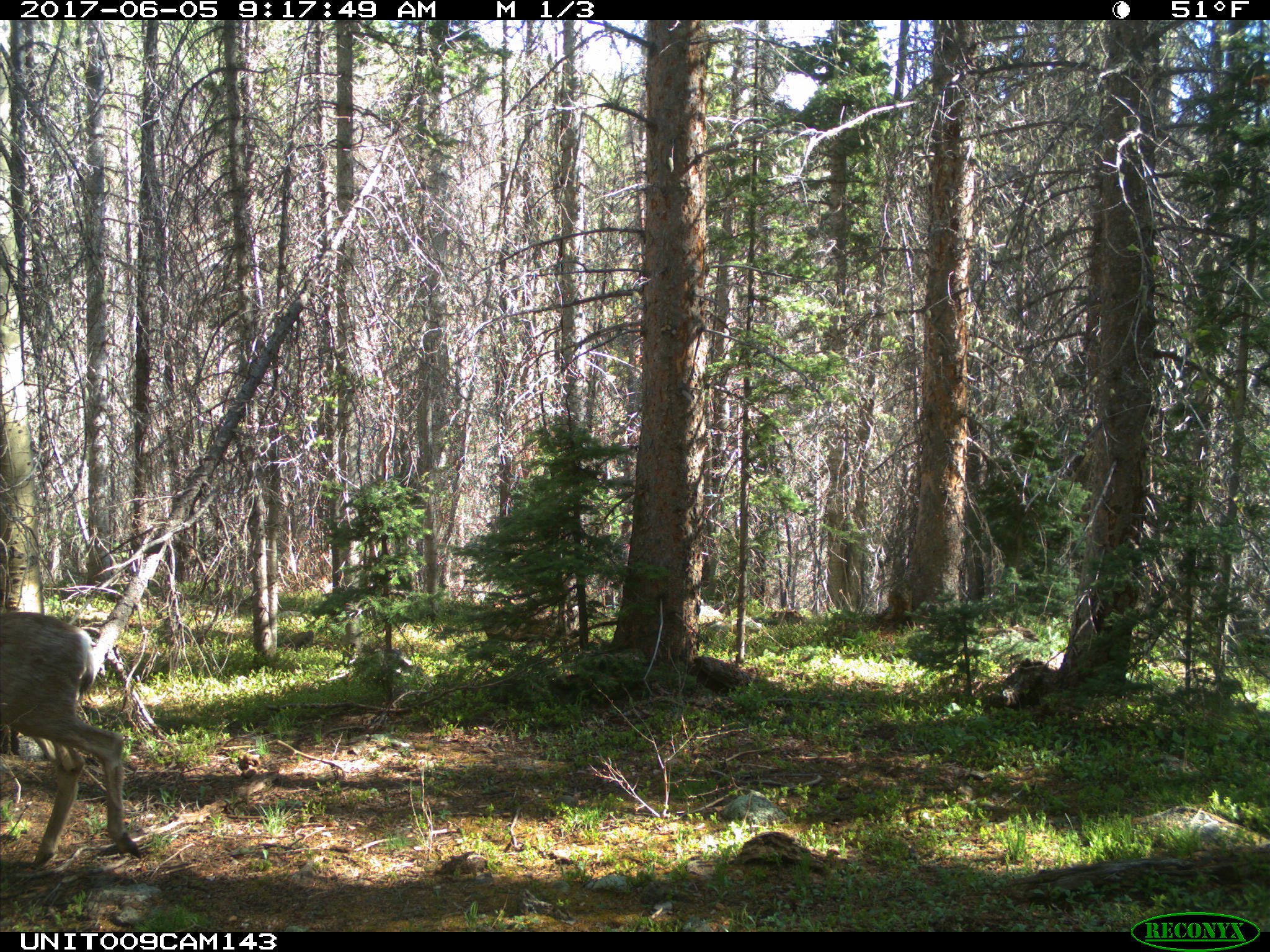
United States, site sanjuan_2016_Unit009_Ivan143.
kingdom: Animalia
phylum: Chordata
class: Mammalia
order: Artiodactyla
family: Cervidae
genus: Odocoileus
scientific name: Odocoileus hemionus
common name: mule deer